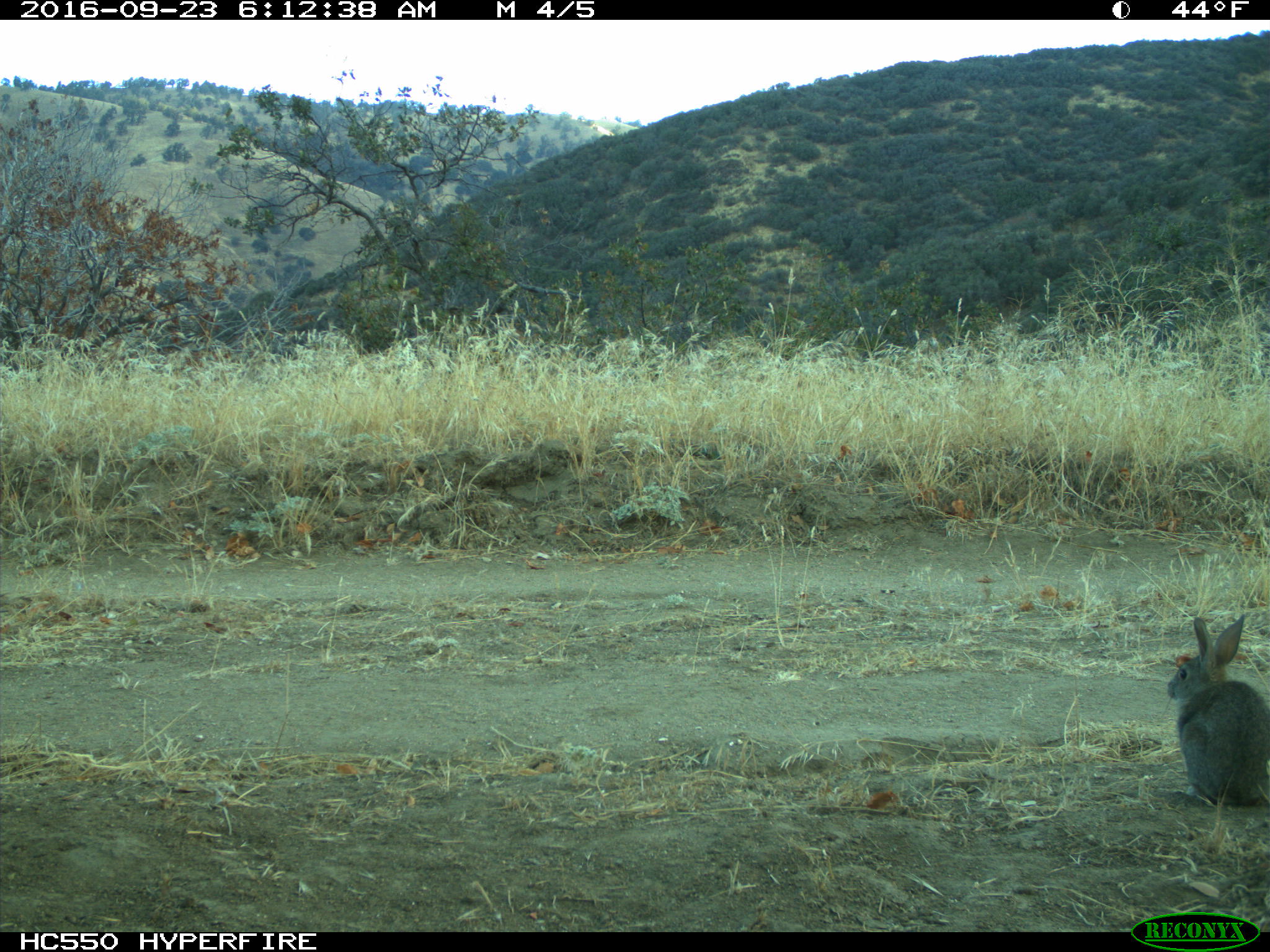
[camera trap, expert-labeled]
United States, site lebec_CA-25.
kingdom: Animalia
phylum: Chordata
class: Mammalia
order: Lagomorpha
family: Leporidae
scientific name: Leporidae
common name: rabbits and hares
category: unidentified rabbit